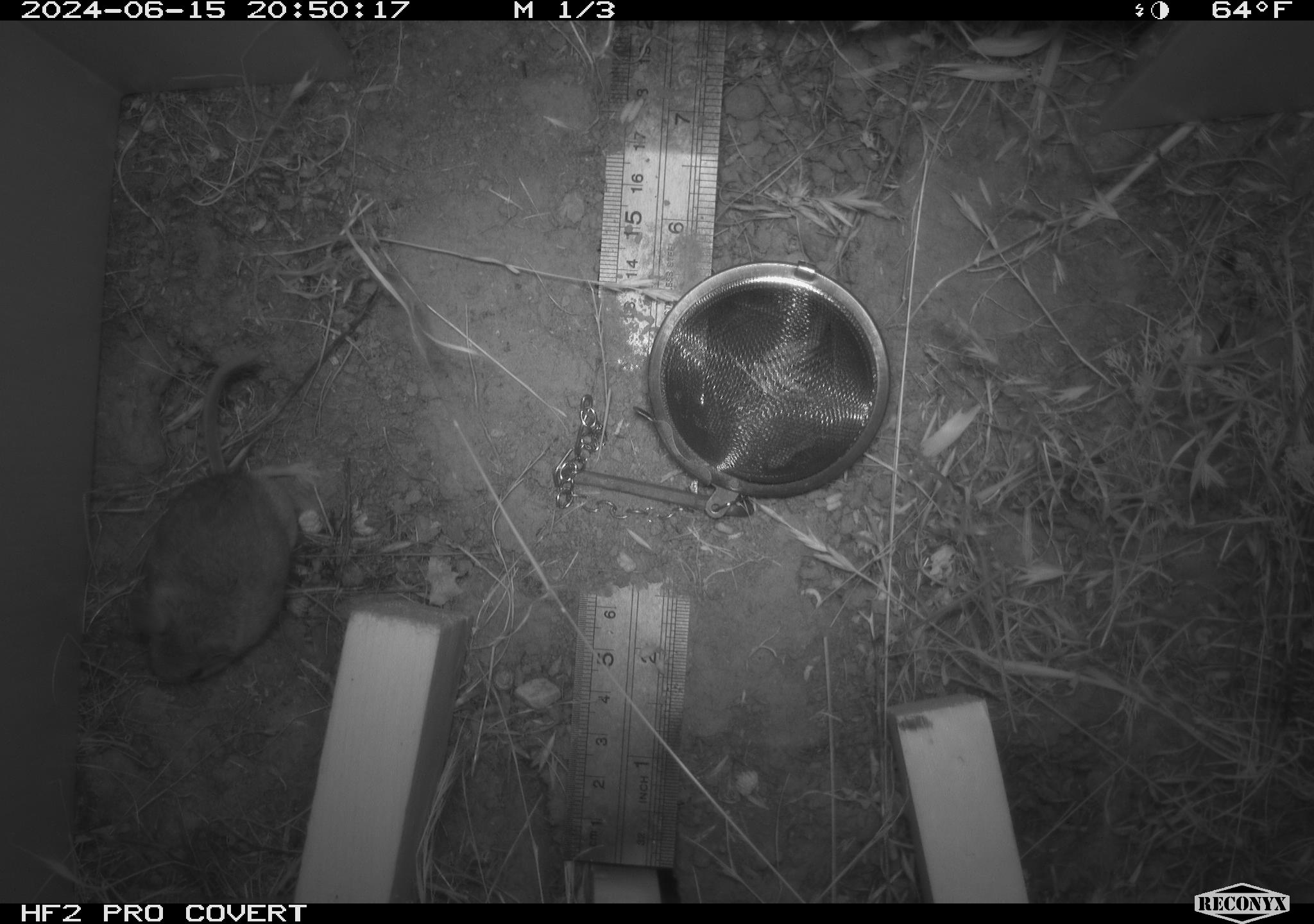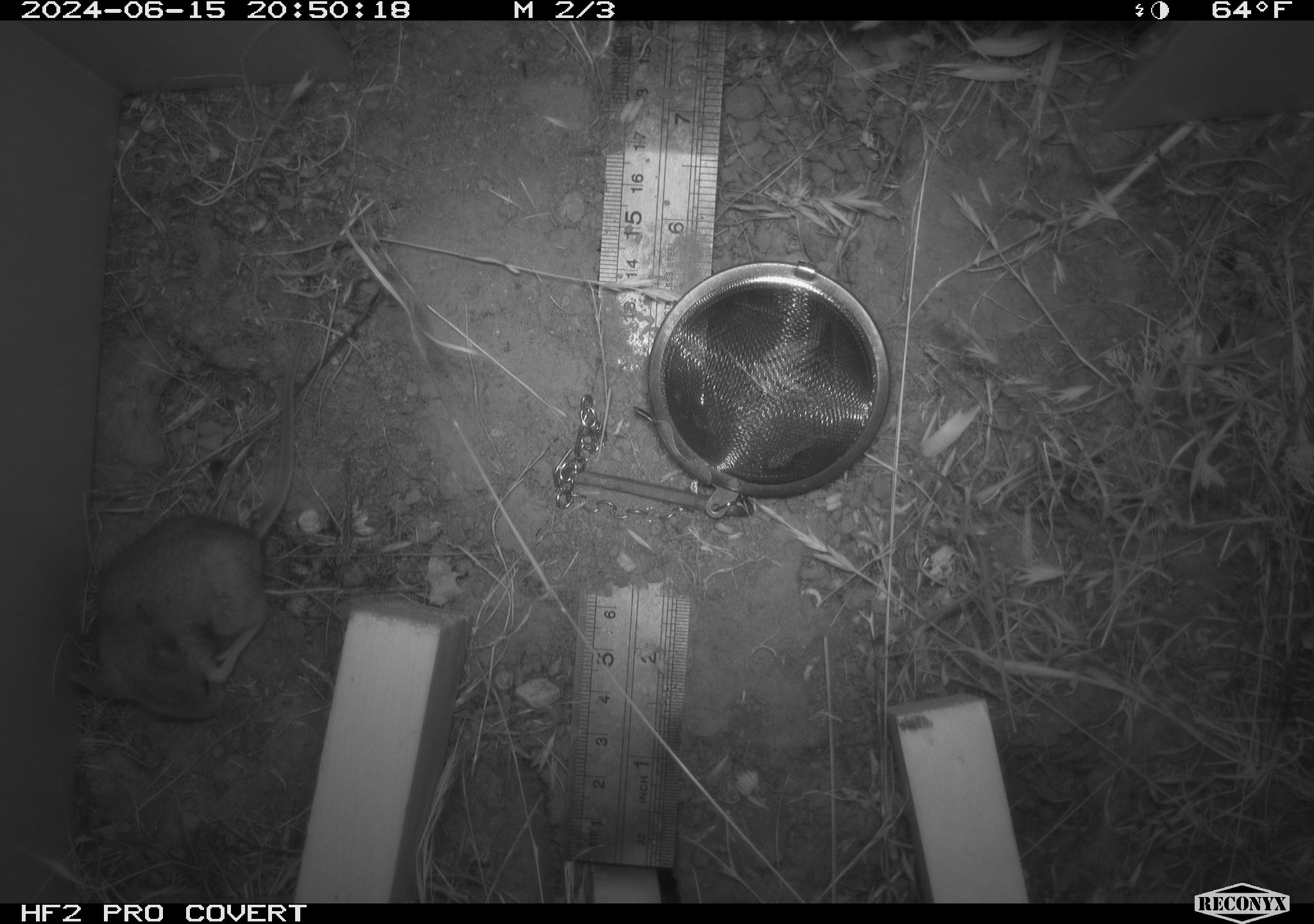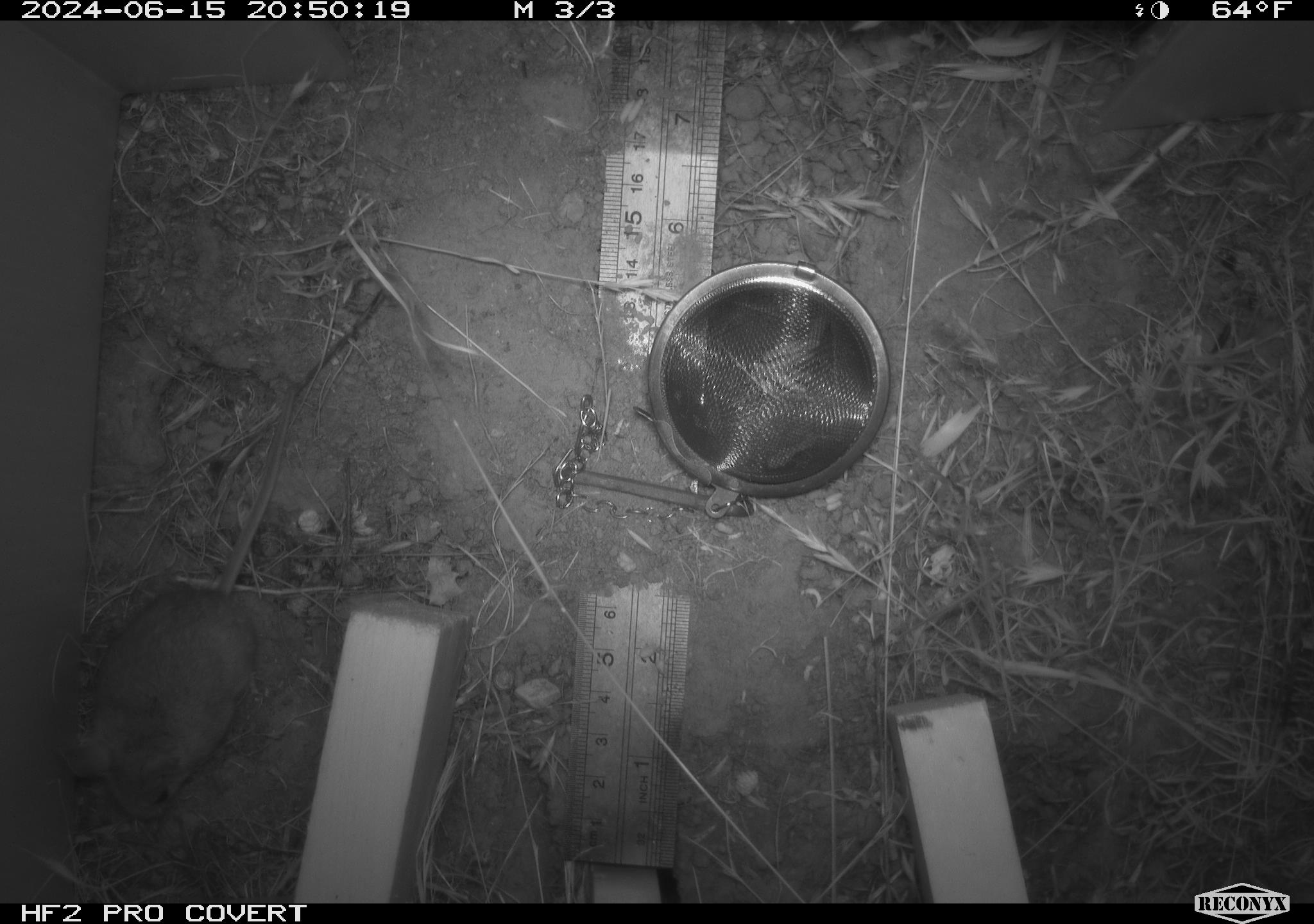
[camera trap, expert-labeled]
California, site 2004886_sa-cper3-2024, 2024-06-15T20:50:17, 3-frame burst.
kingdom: Animalia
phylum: Chordata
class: Mammalia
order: Rodentia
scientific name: Rodentia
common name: rodent